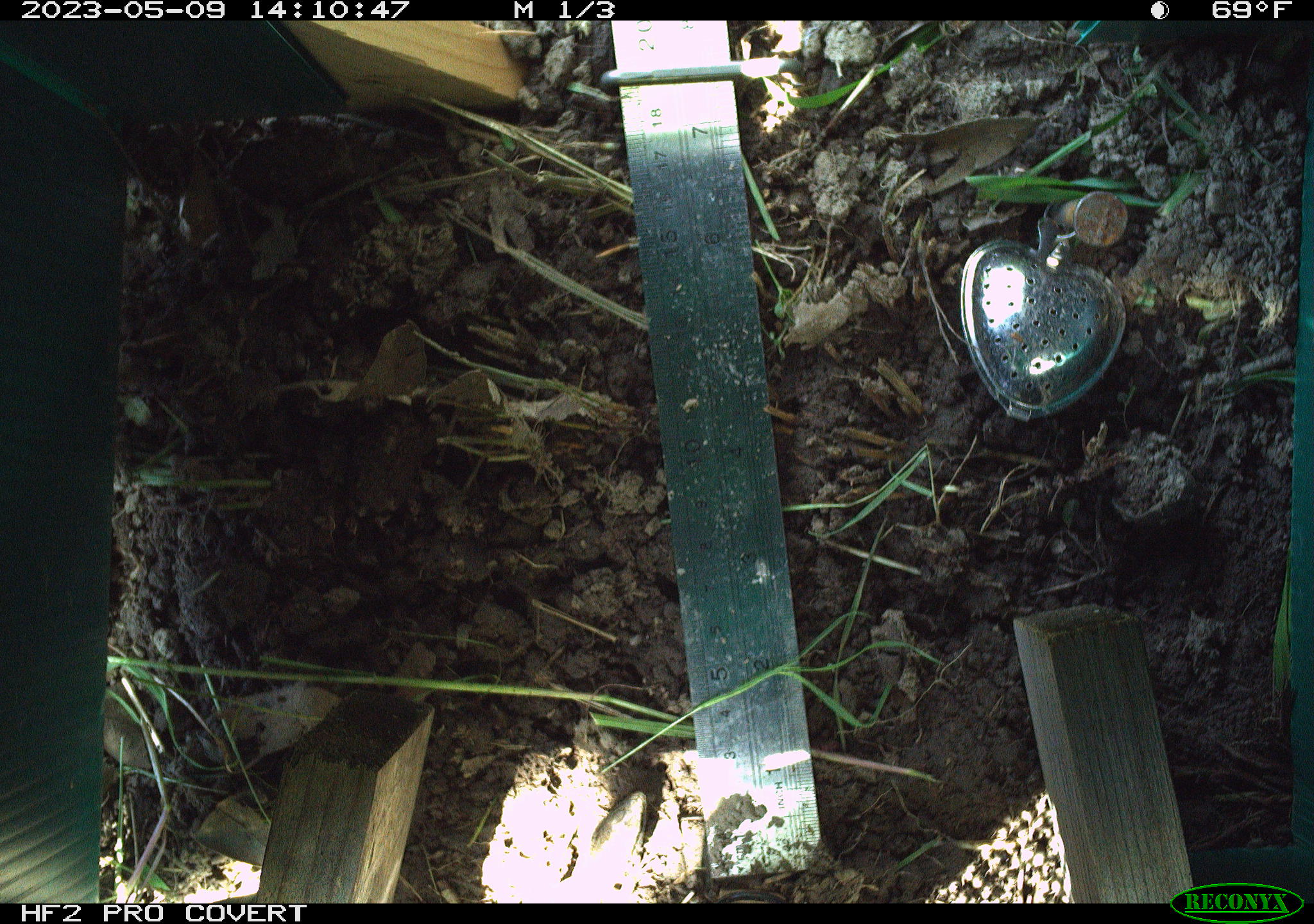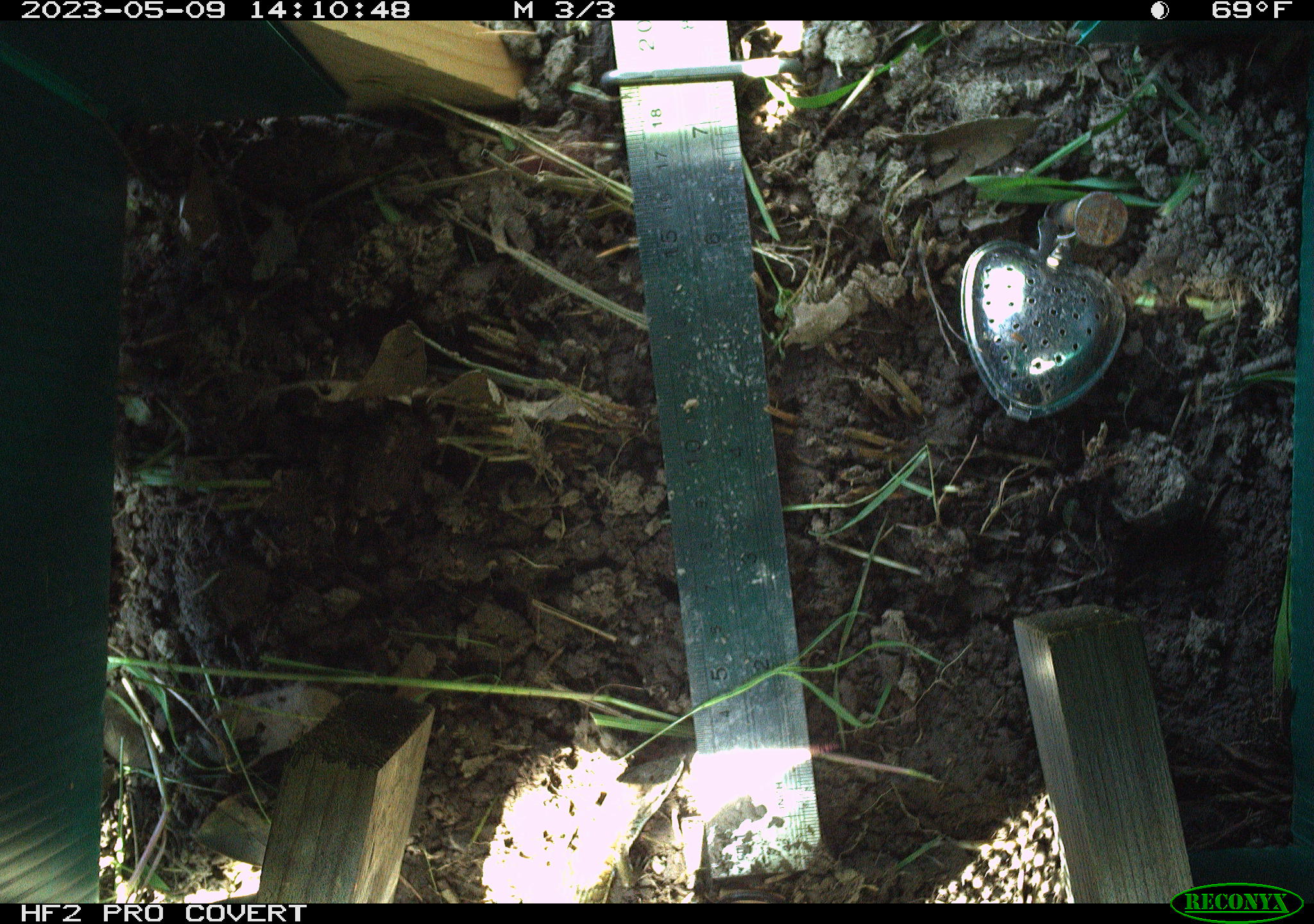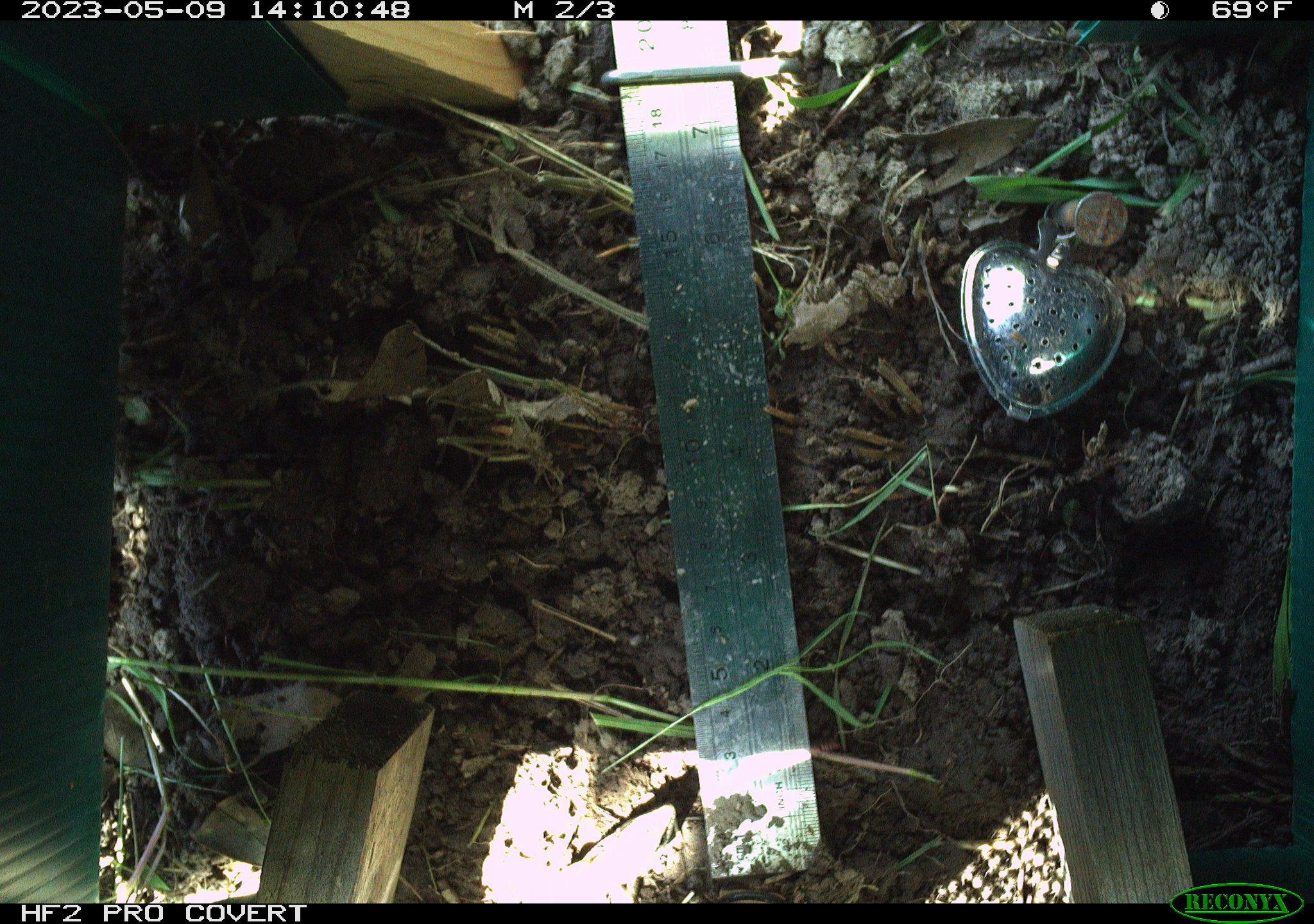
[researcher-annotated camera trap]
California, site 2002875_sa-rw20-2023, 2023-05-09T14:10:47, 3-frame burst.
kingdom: Animalia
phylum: Chordata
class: Reptilia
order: Squamata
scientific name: Squamata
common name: lizards and snakes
Lizards and snakes (Squamata).